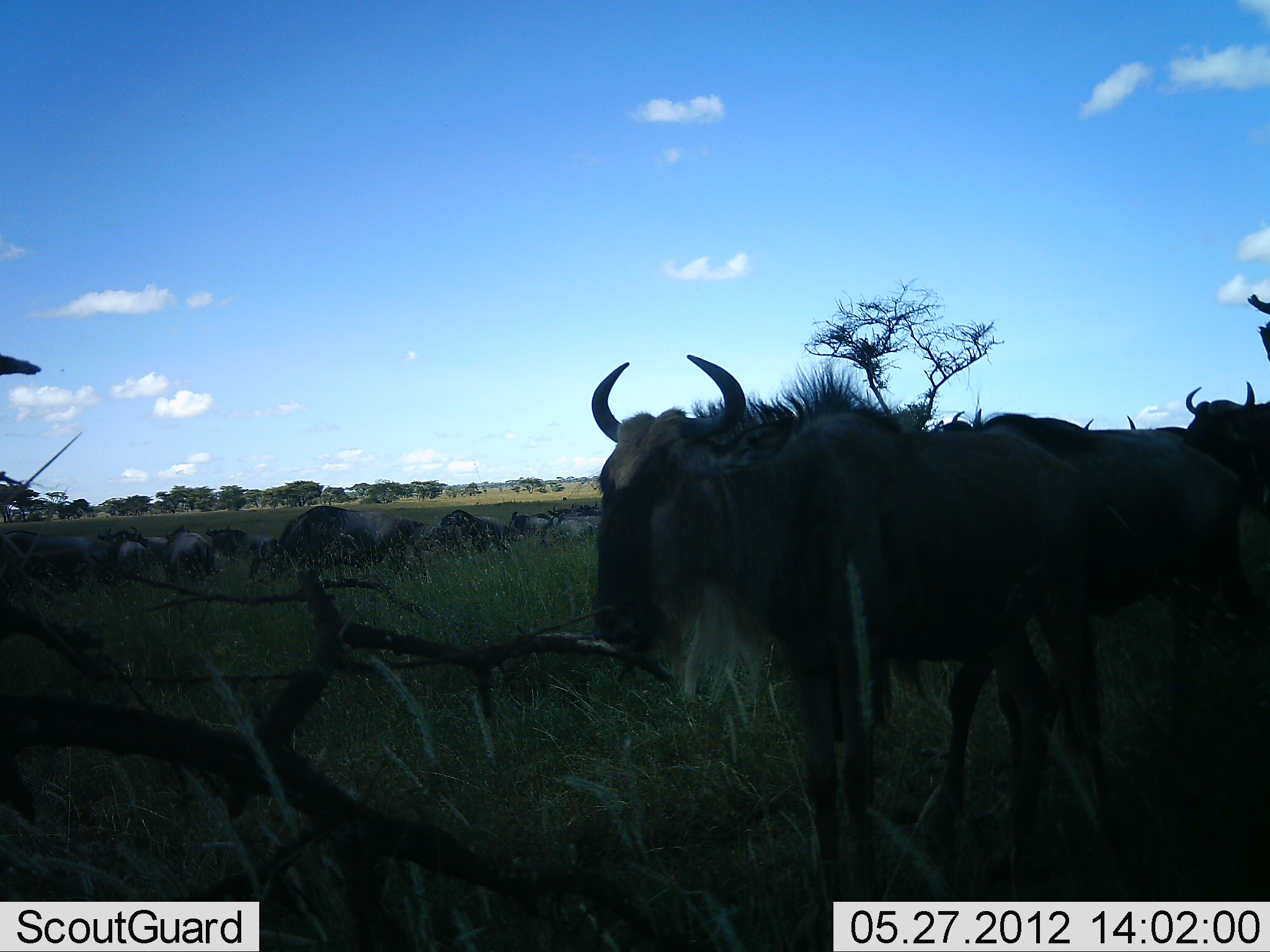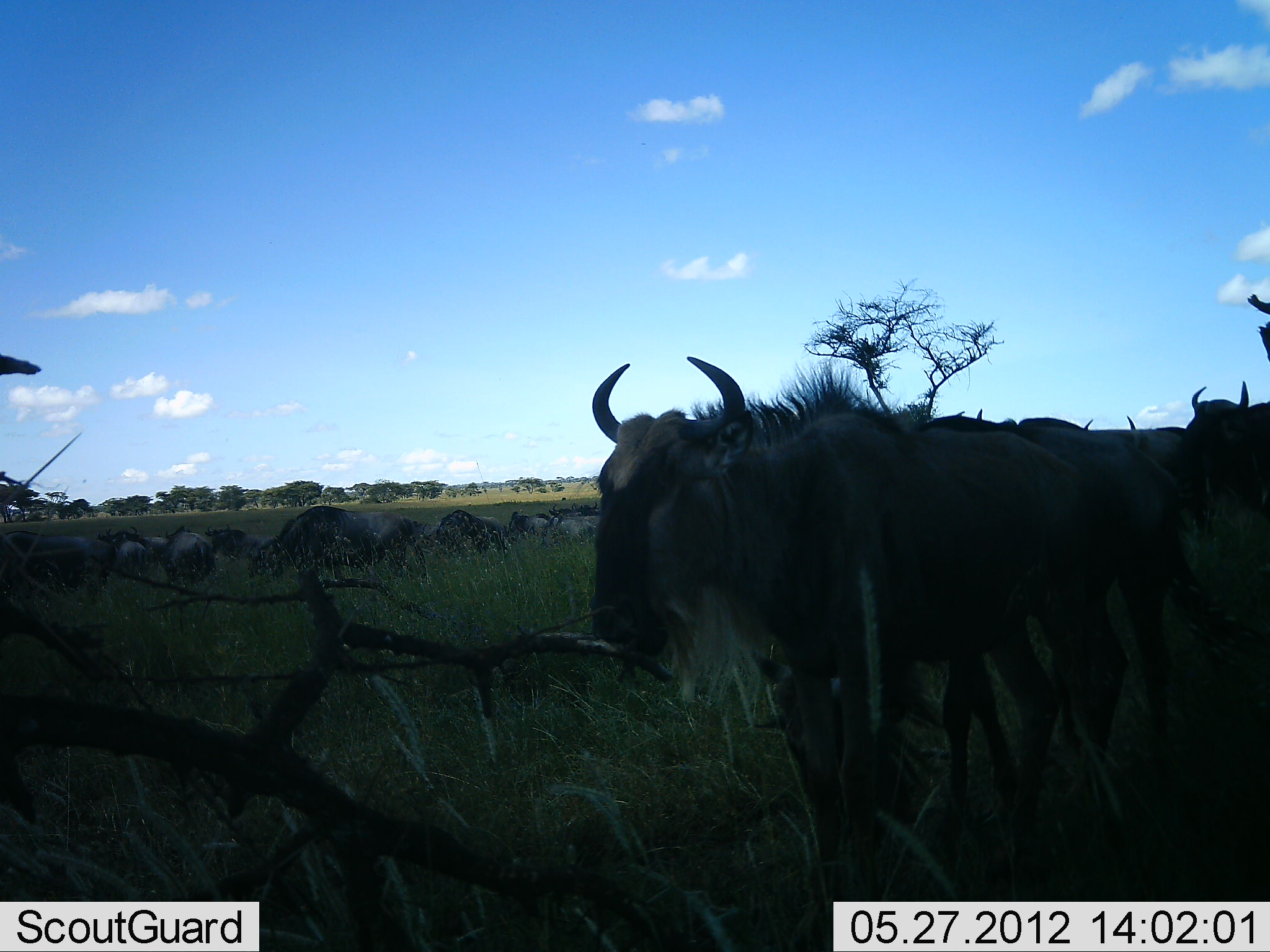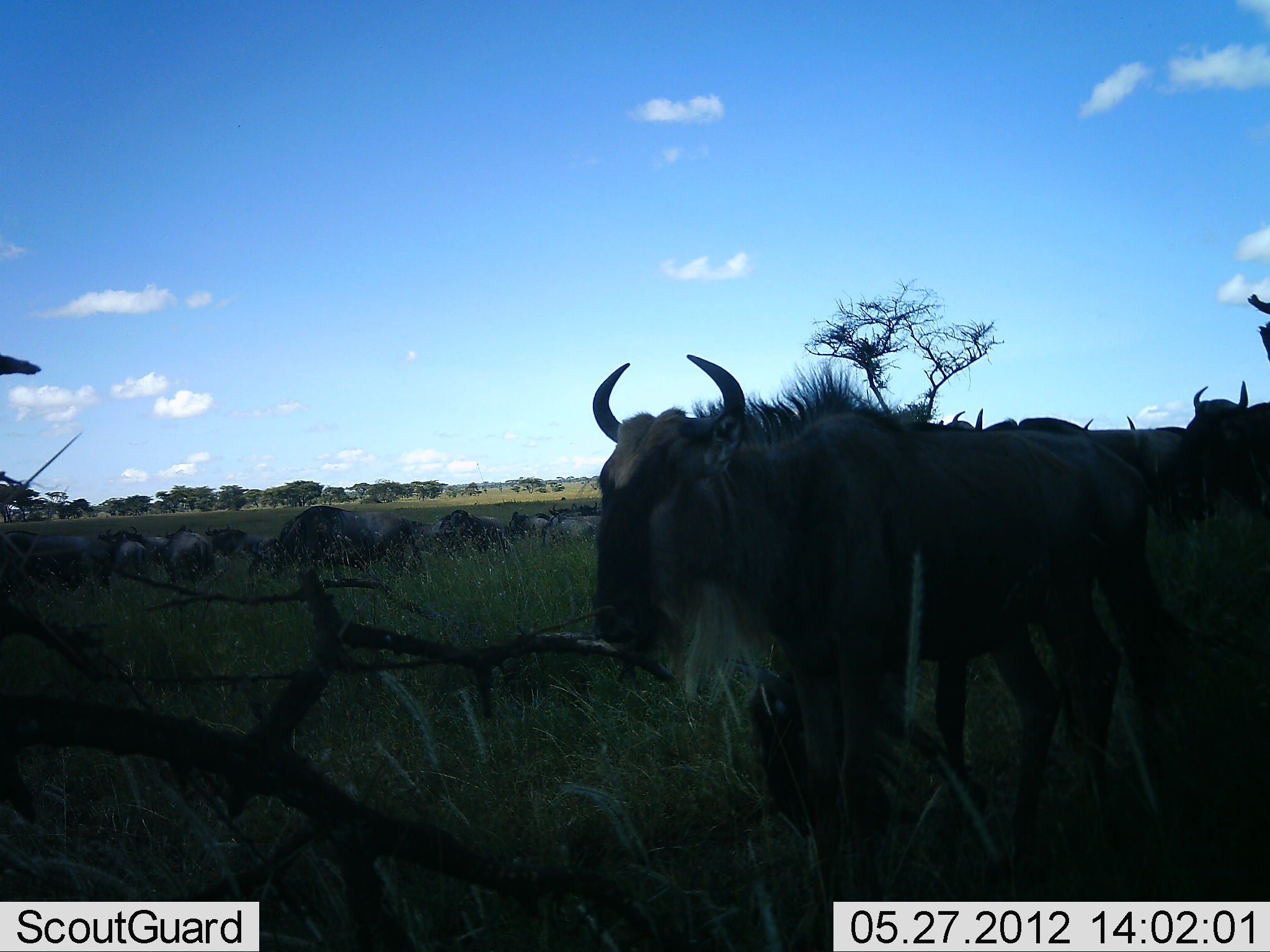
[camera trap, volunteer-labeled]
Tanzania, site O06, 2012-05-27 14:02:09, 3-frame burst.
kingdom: Animalia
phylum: Chordata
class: Mammalia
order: Artiodactyla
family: Bovidae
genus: Connochaetes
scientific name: Connochaetes taurinus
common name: blue wildebeest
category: wildebeest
Wildebeest (blue wildebeest) (Connochaetes taurinus), count 11-50. Behavior (volunteer vote fractions): standing 73%, resting 15%, moving 23%, interacting 0%. Young present (vote fraction): 4%. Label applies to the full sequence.